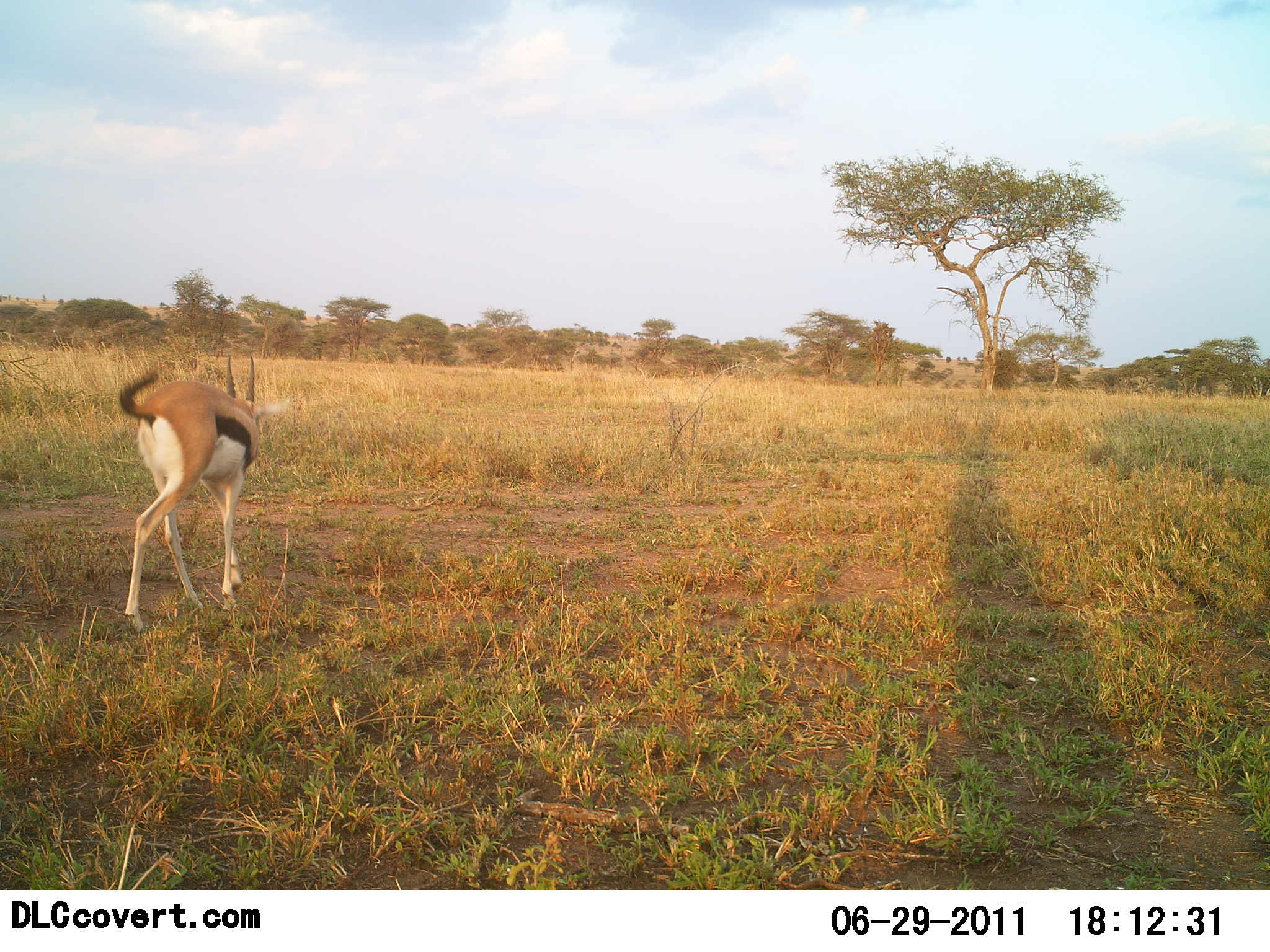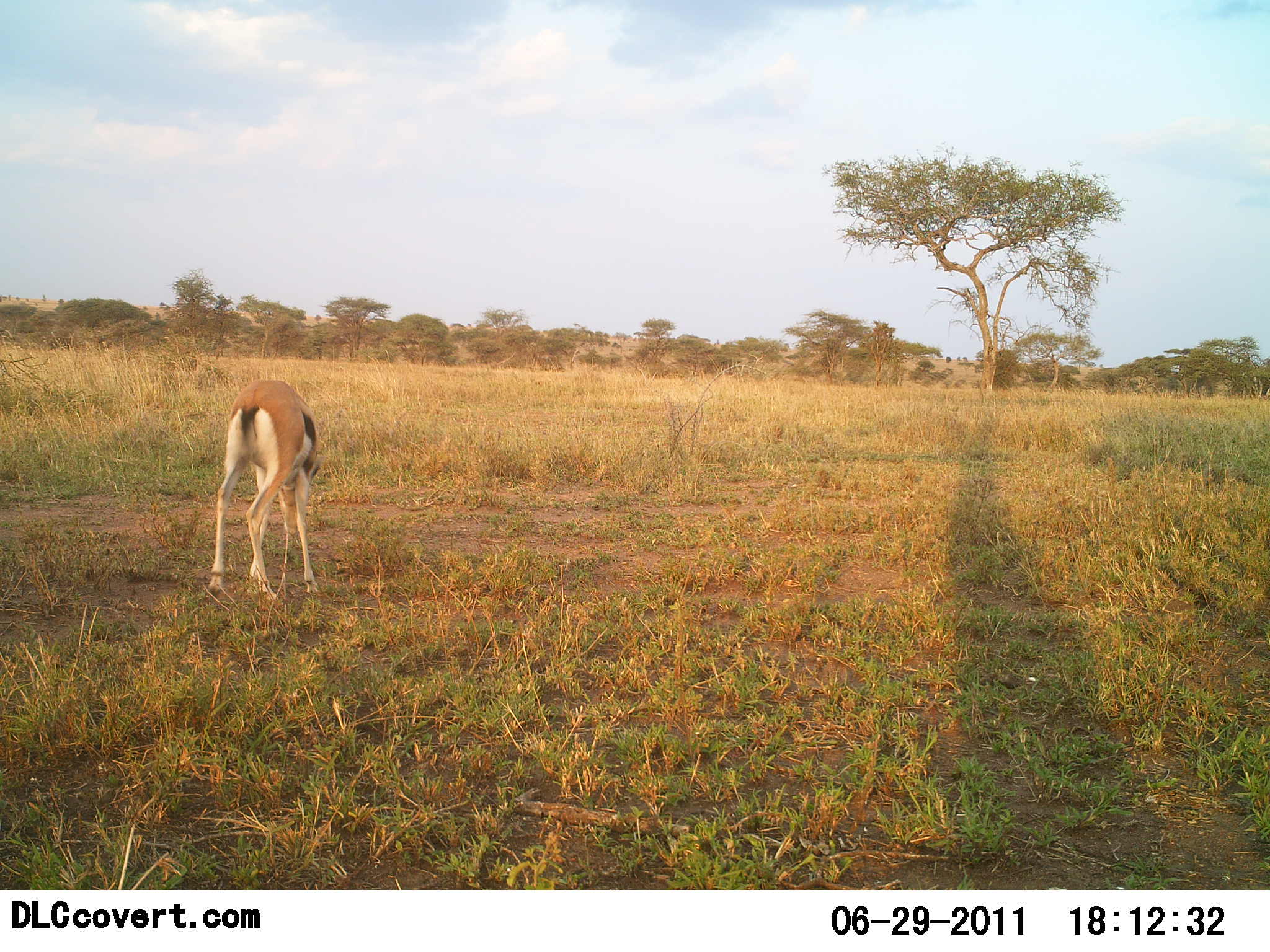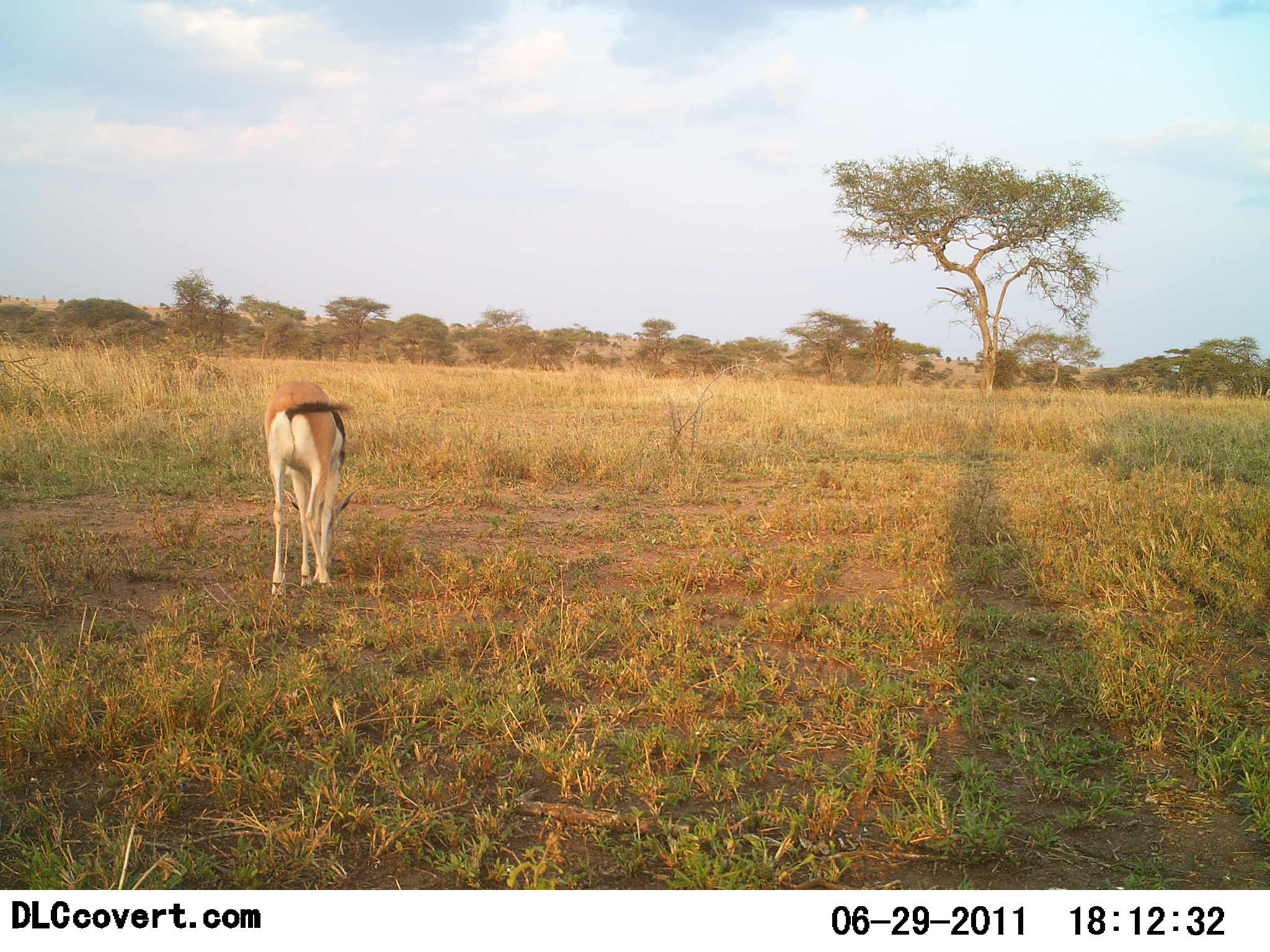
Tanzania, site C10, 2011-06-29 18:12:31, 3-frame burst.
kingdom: Animalia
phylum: Chordata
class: Mammalia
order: Artiodactyla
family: Bovidae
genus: Eudorcas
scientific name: Eudorcas thomsonii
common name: thomson's gazelle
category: gazellethomsons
Gazellethomsons (thomson's gazelle) (Eudorcas thomsonii), count 1. Behavior (volunteer vote fractions): standing 8%, resting 0%, moving 58%, interacting 0%. Young present (vote fraction): 0%. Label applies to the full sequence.